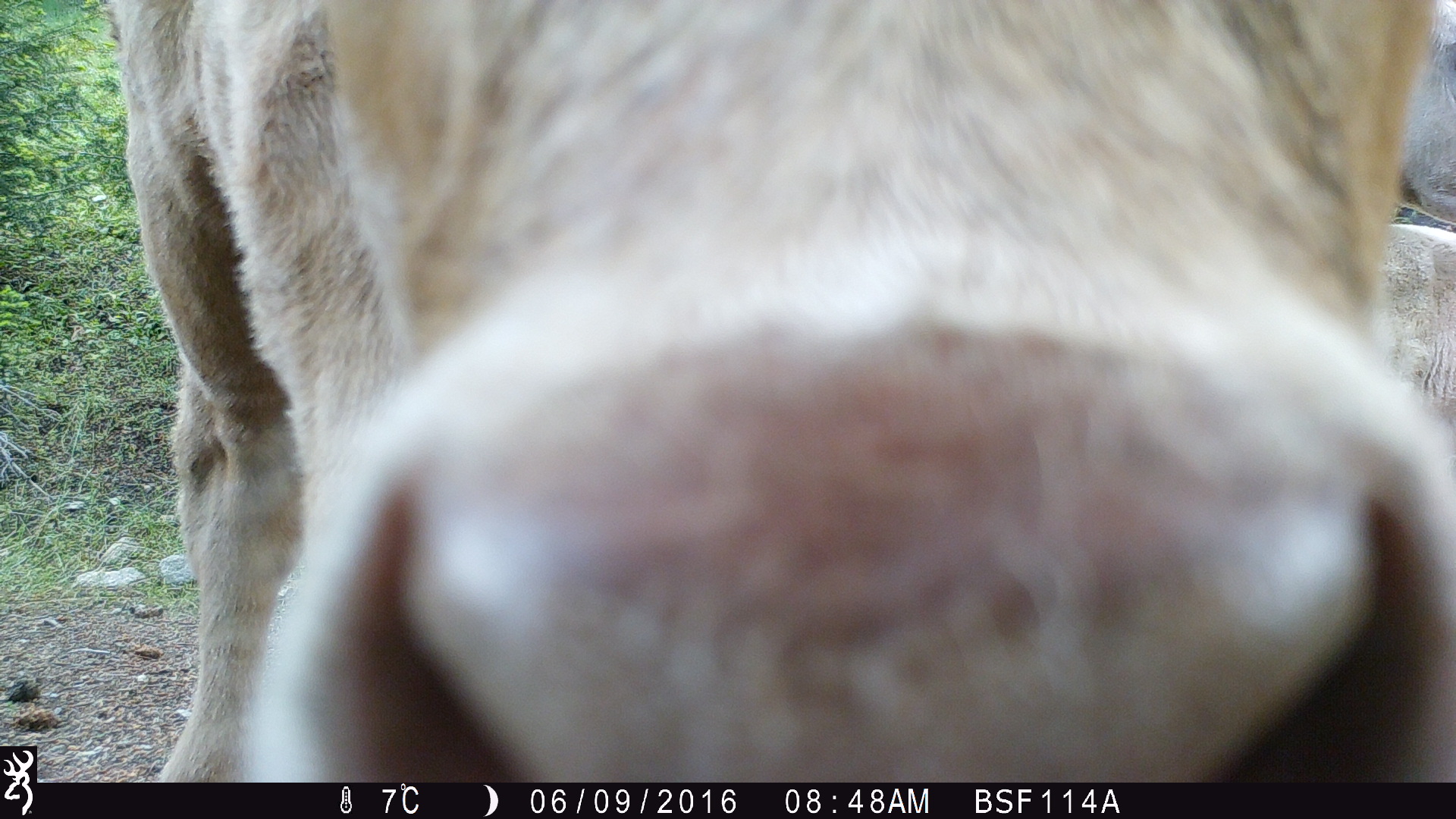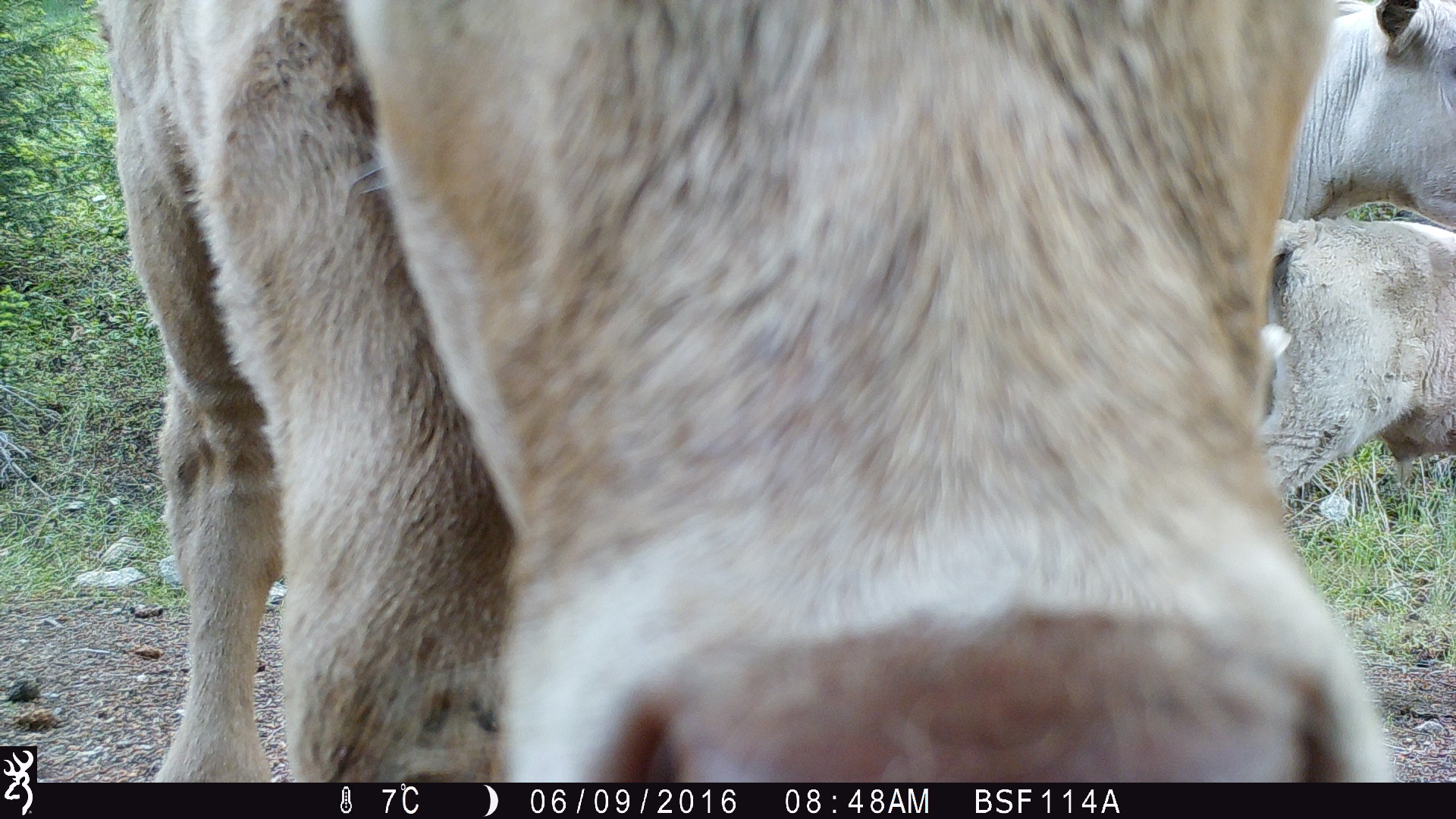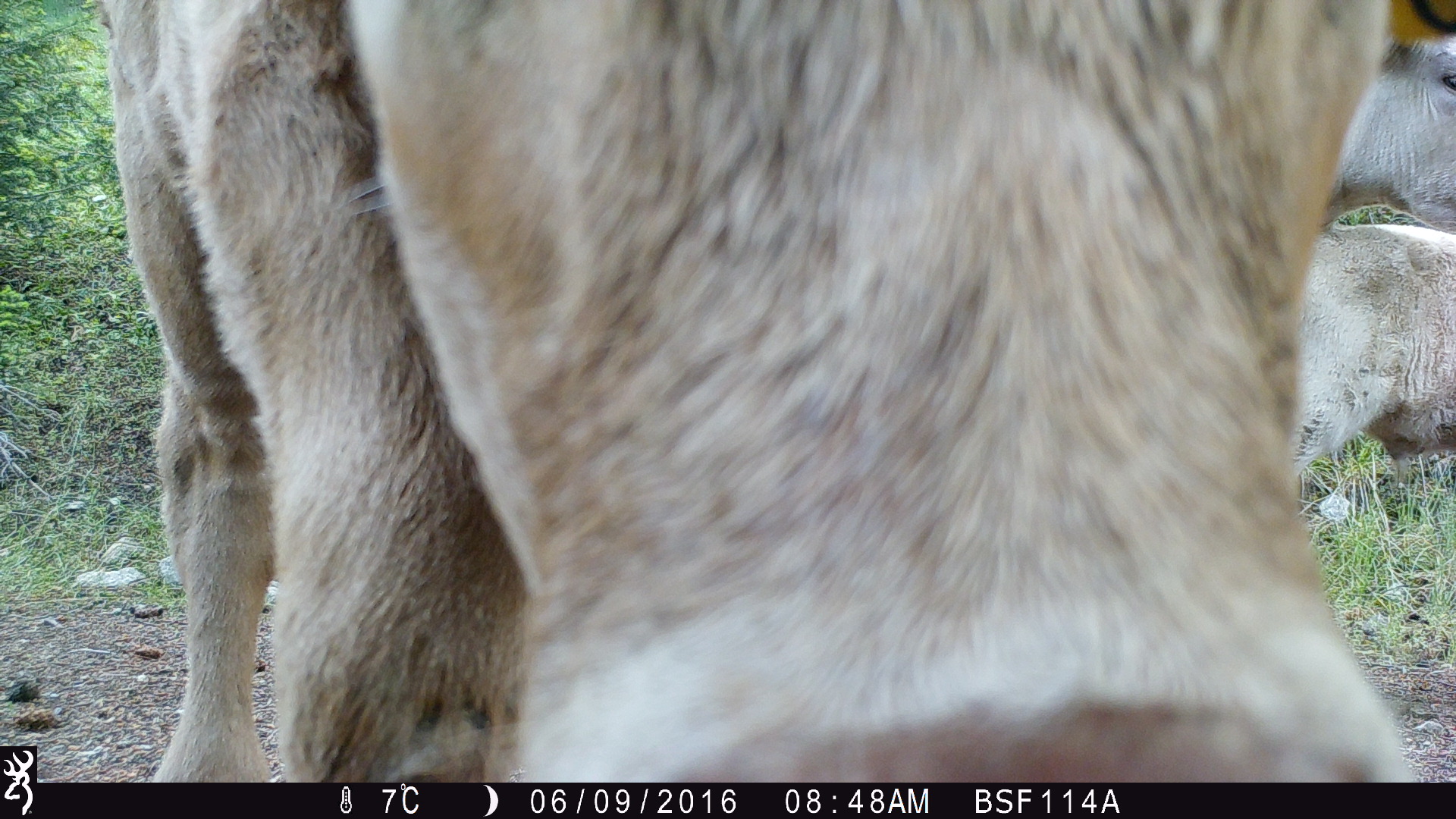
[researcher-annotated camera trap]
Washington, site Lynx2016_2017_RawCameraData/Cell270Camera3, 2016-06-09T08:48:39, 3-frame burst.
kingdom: Animalia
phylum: Chordata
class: Mammalia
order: Artiodactyla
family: Bovidae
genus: Bos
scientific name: Bos taurus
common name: domestic cattle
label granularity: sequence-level